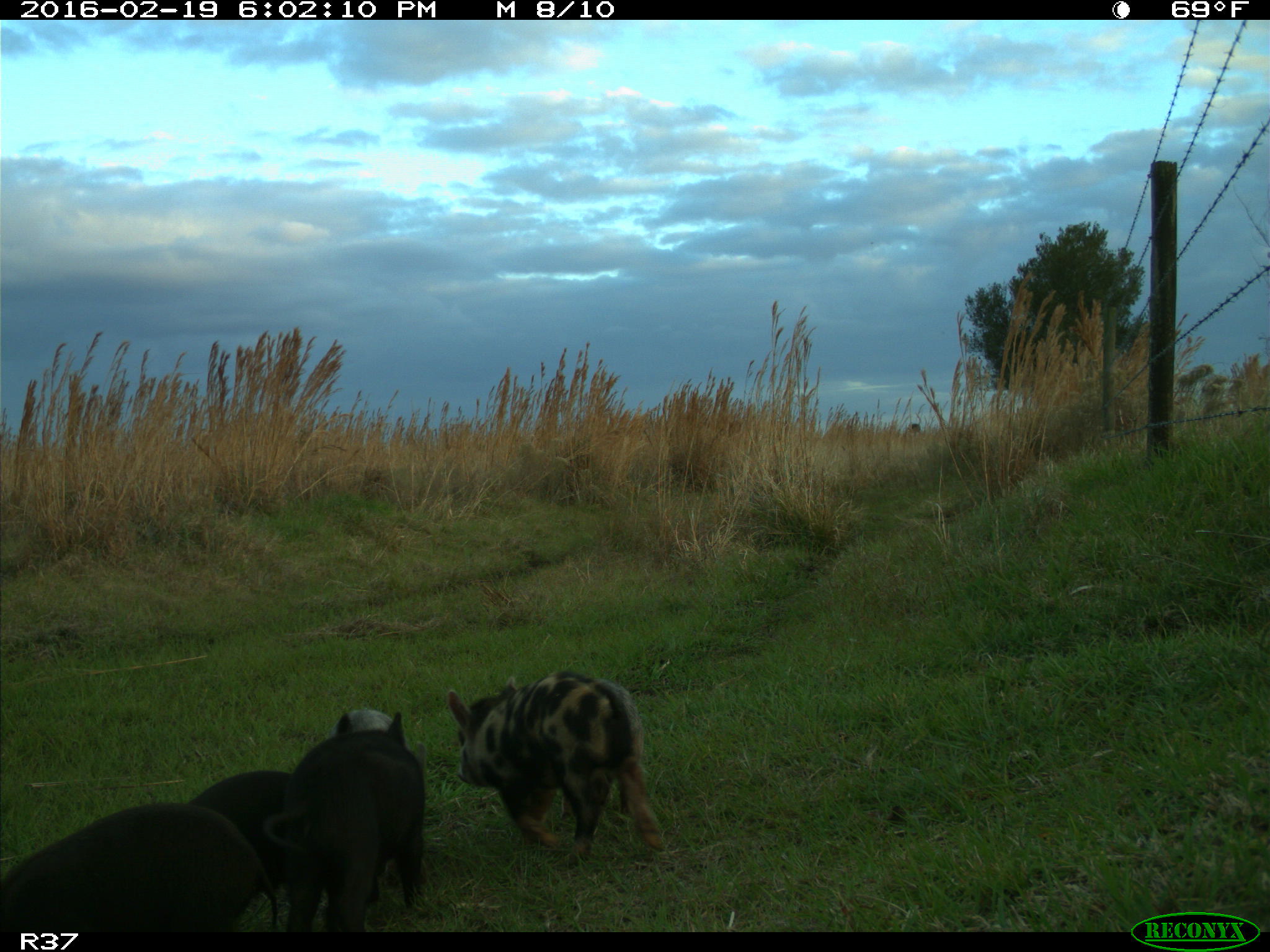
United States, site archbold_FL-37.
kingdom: Animalia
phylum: Chordata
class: Mammalia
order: Artiodactyla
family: Suidae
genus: Sus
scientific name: Sus scrofa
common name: wild boar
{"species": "Sus scrofa (wild boar)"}